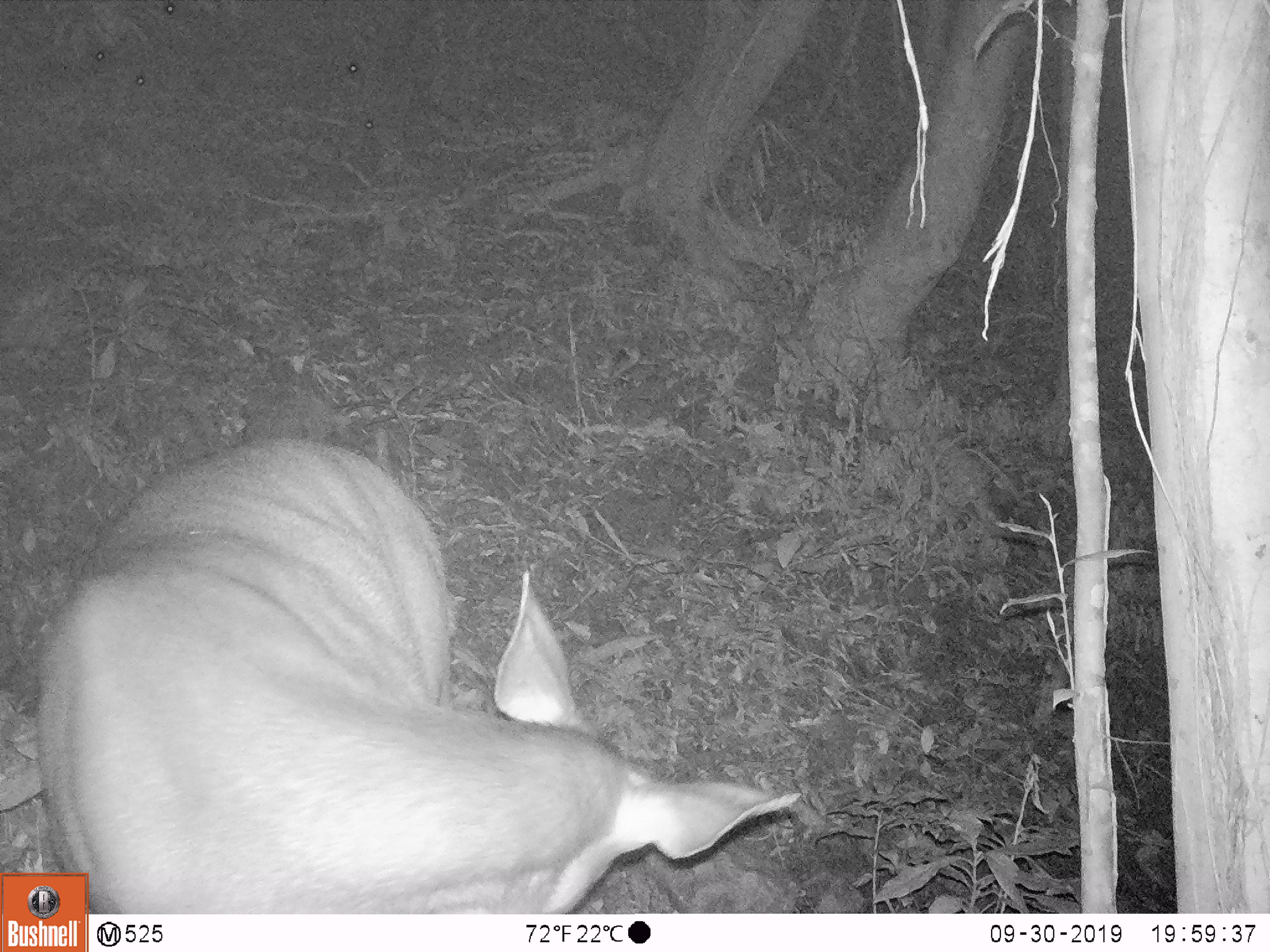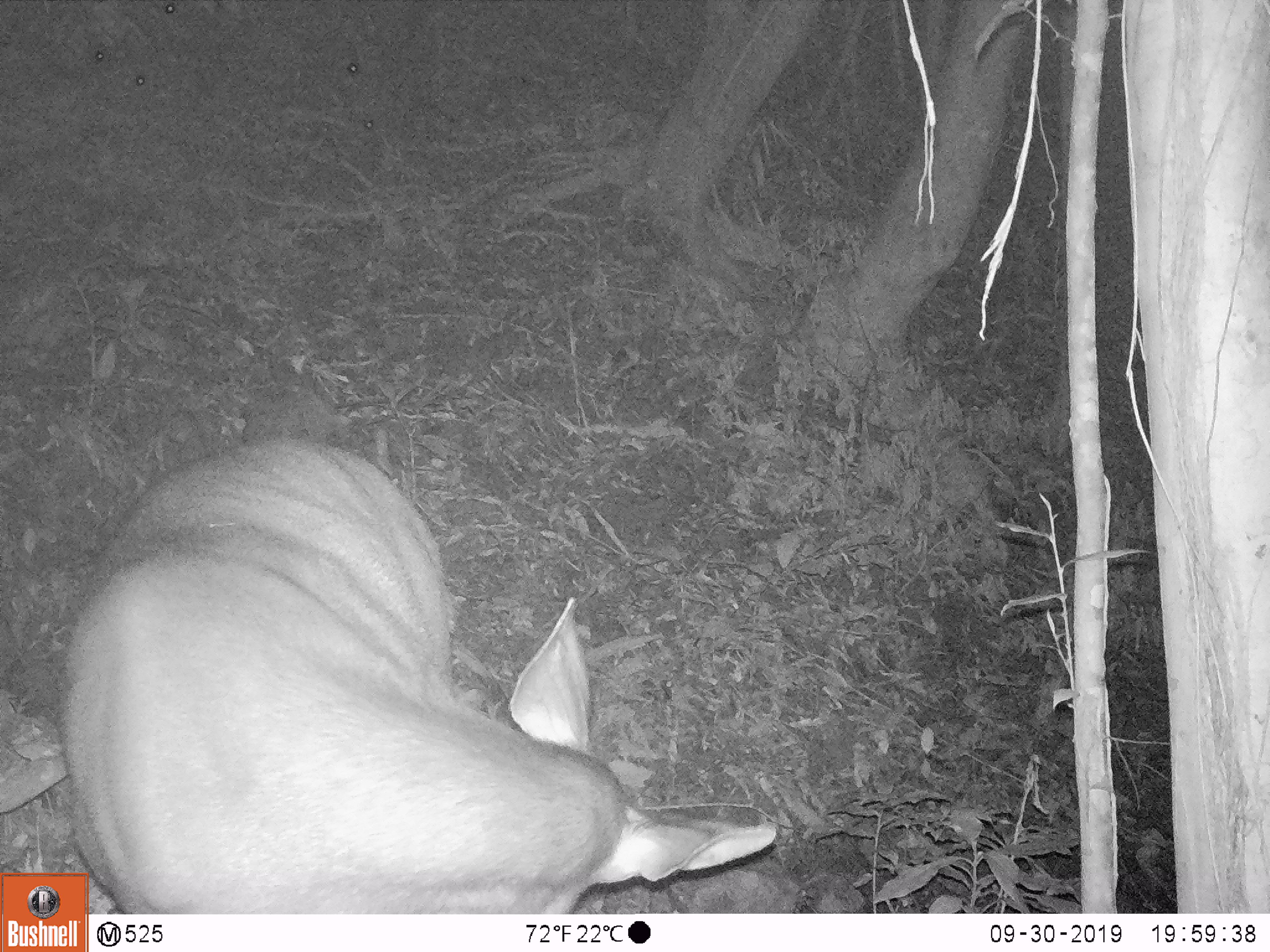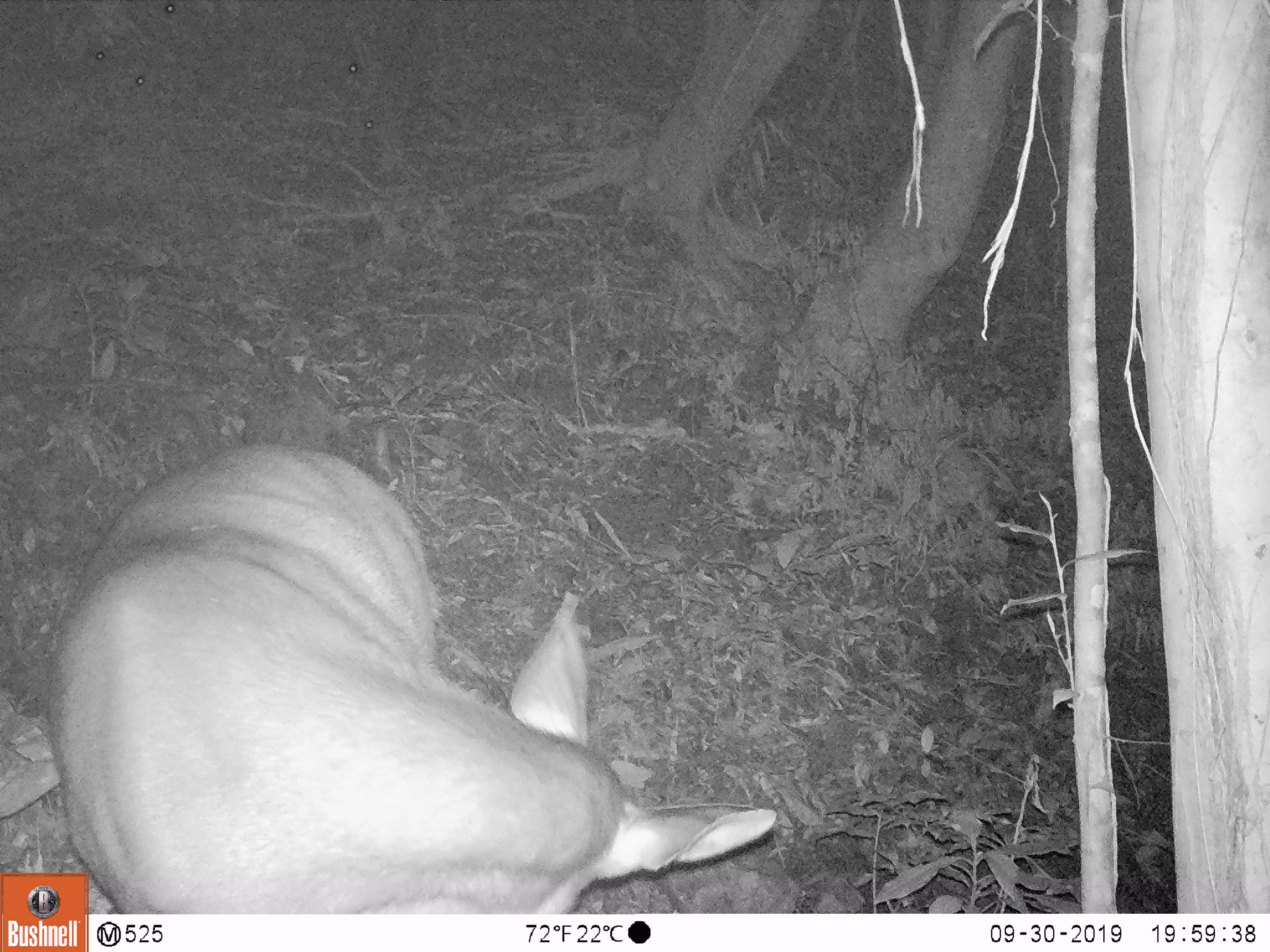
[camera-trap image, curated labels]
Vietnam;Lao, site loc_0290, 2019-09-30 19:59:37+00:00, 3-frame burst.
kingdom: Animalia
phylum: Chordata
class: Mammalia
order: Artiodactyla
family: Cervidae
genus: Rusa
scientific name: Rusa unicolor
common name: sambar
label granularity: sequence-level